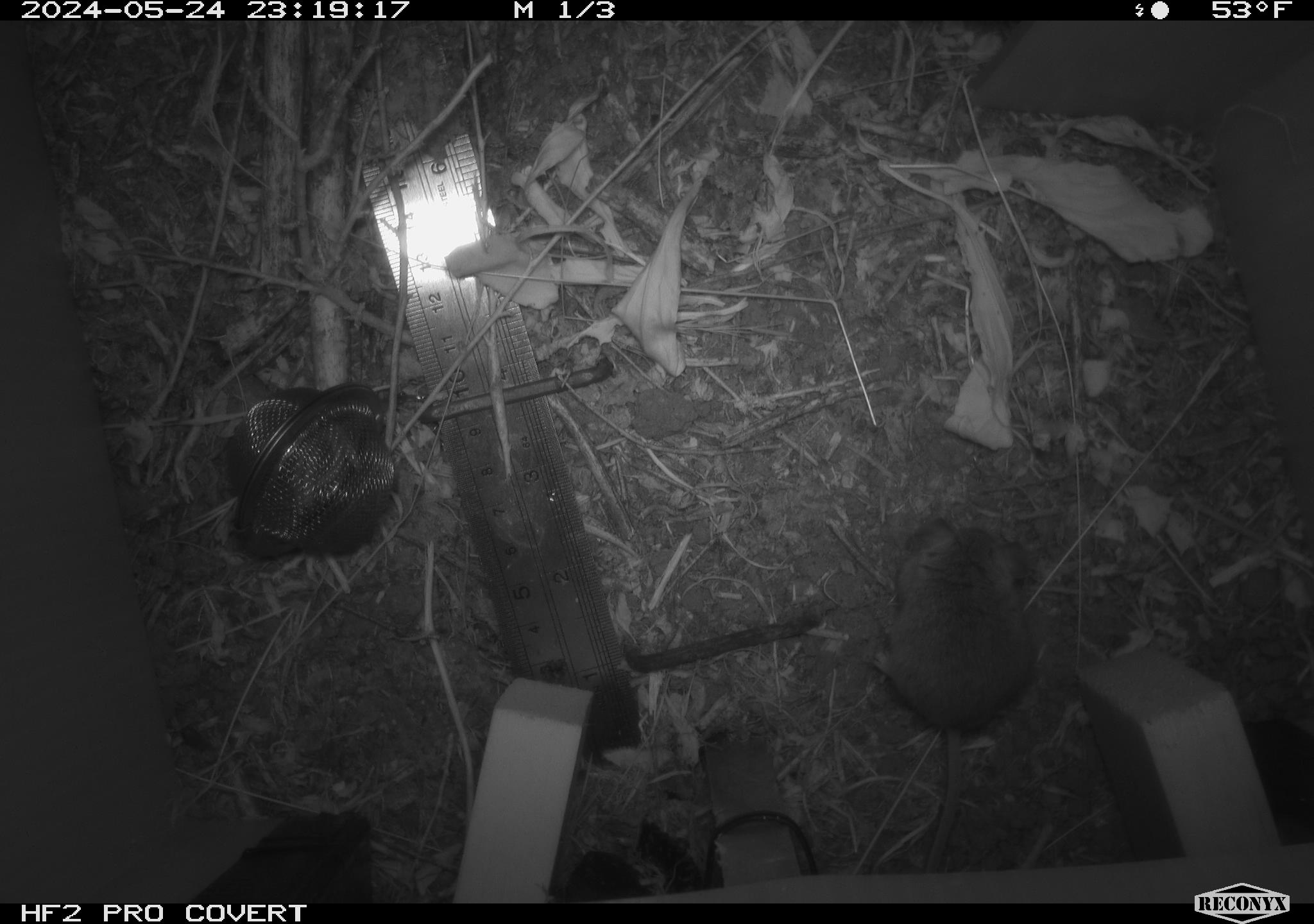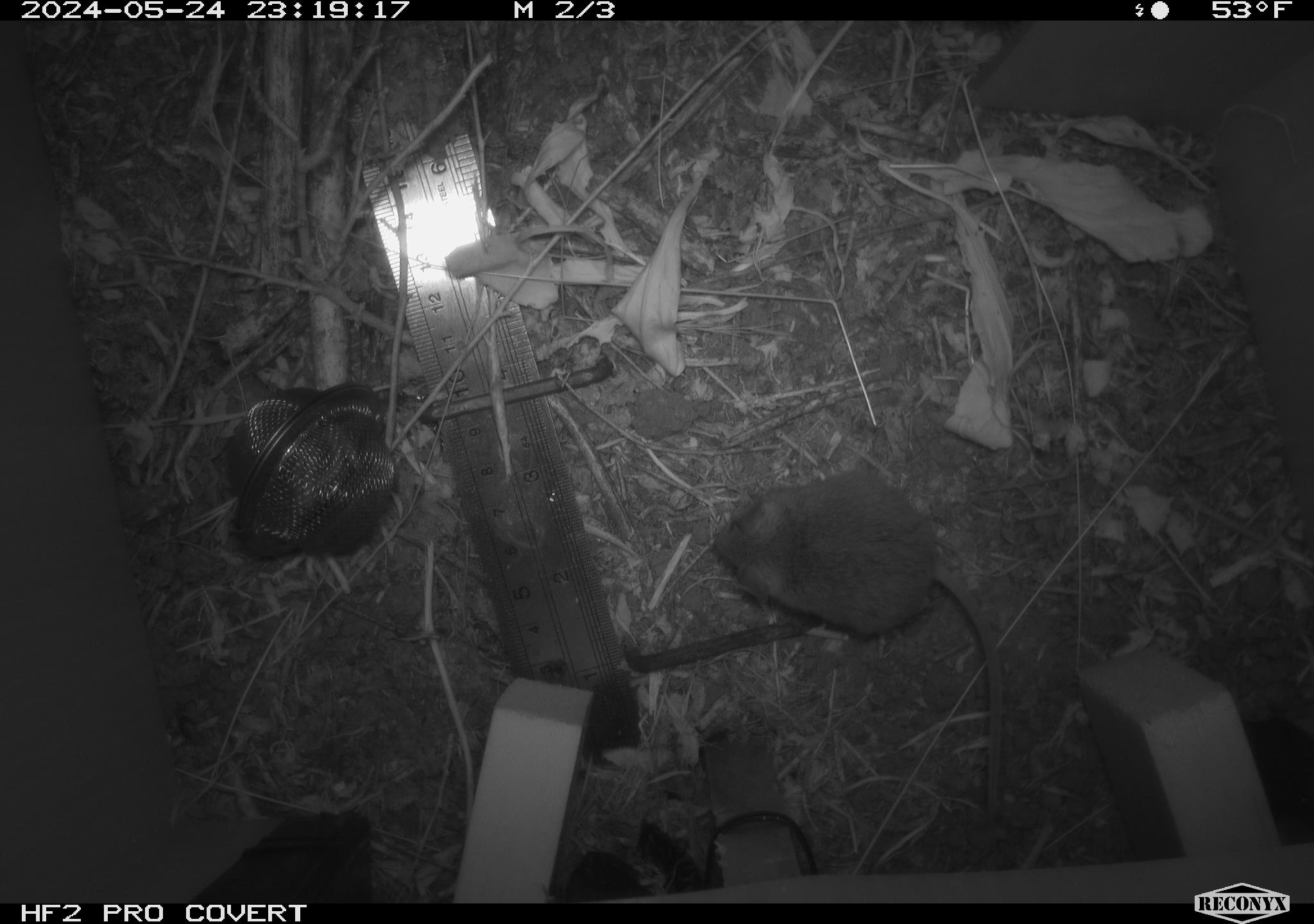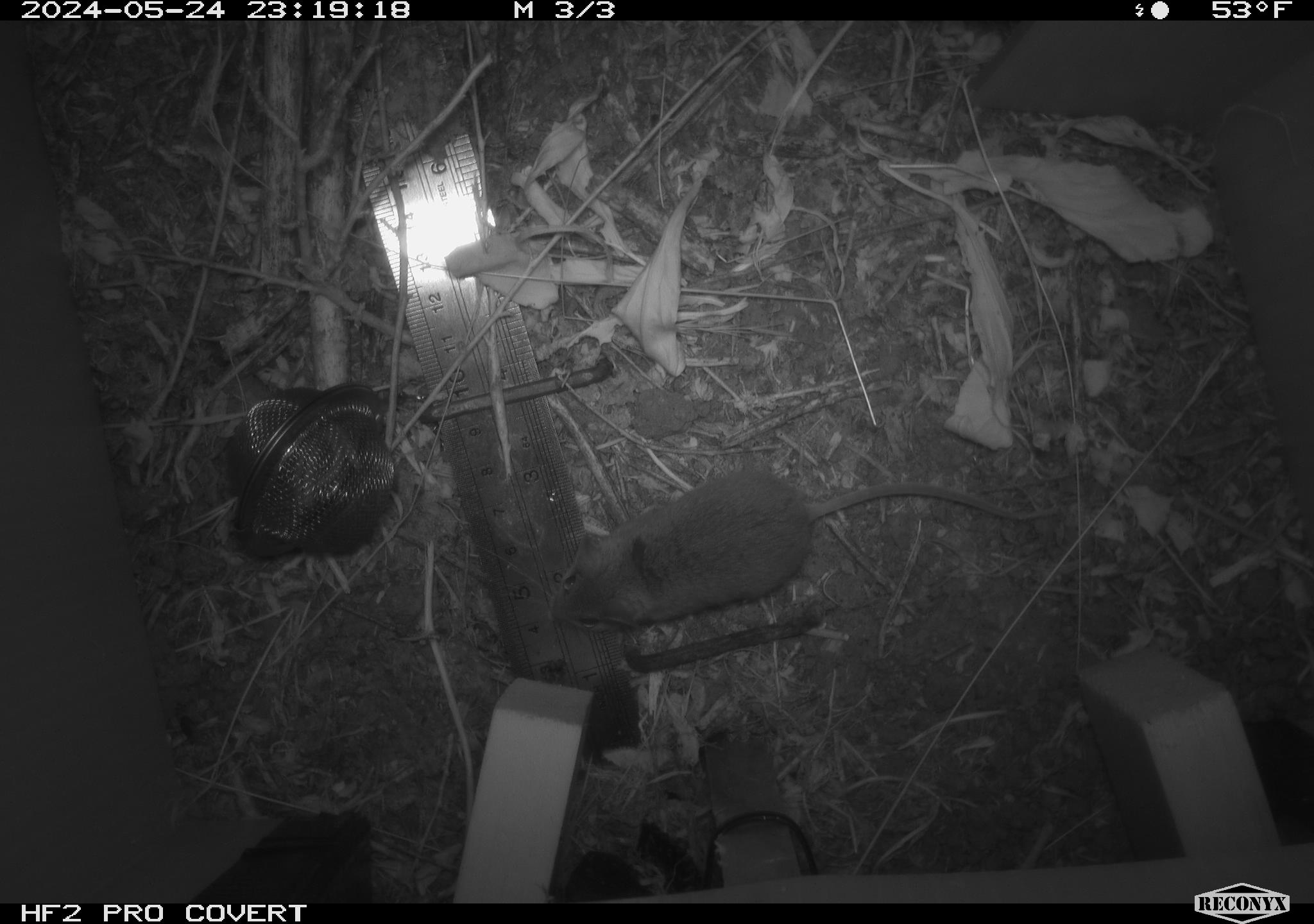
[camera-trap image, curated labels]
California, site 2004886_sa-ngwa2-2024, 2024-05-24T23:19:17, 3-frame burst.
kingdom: Animalia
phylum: Chordata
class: Mammalia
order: Rodentia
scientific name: Rodentia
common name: mouse species